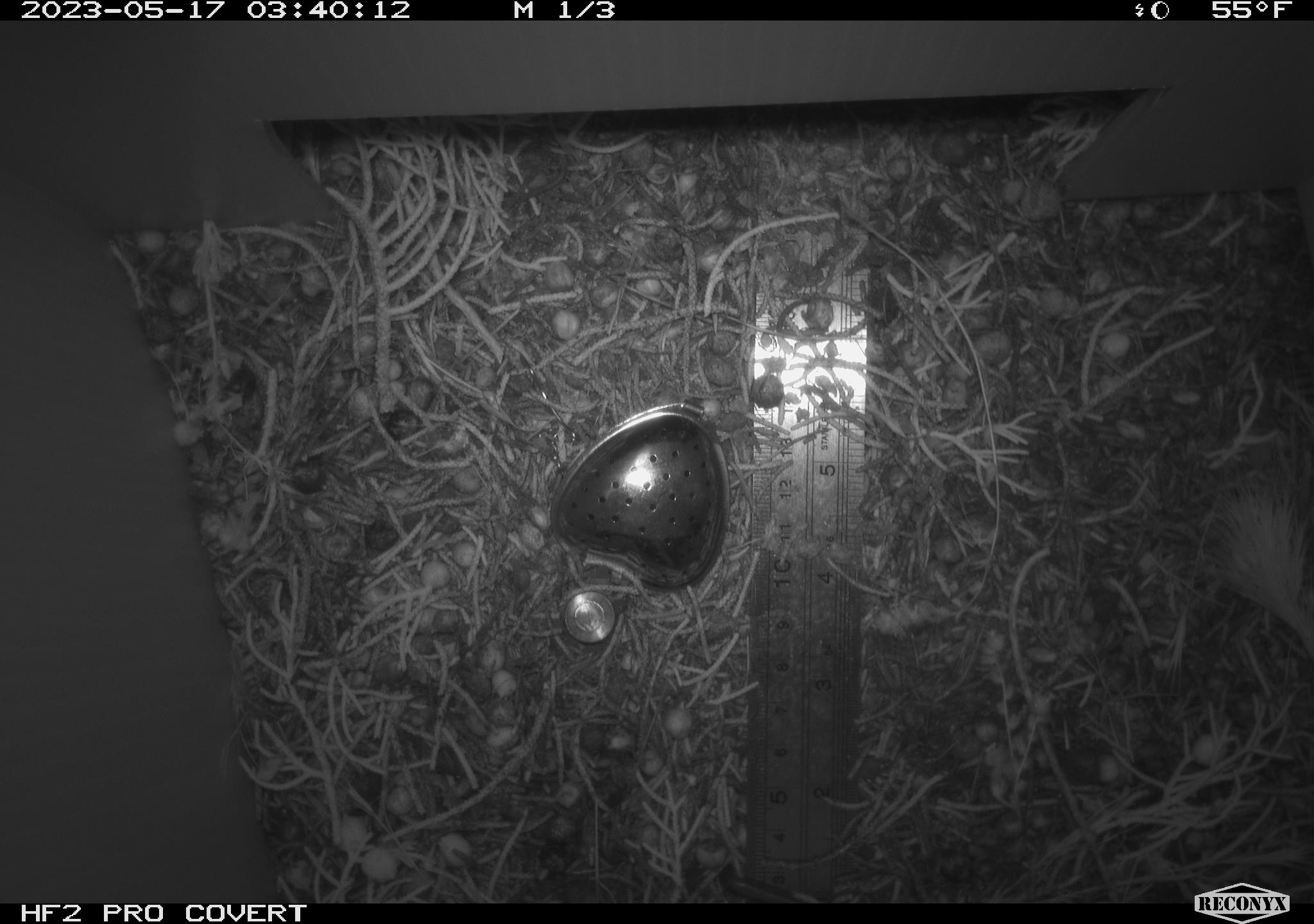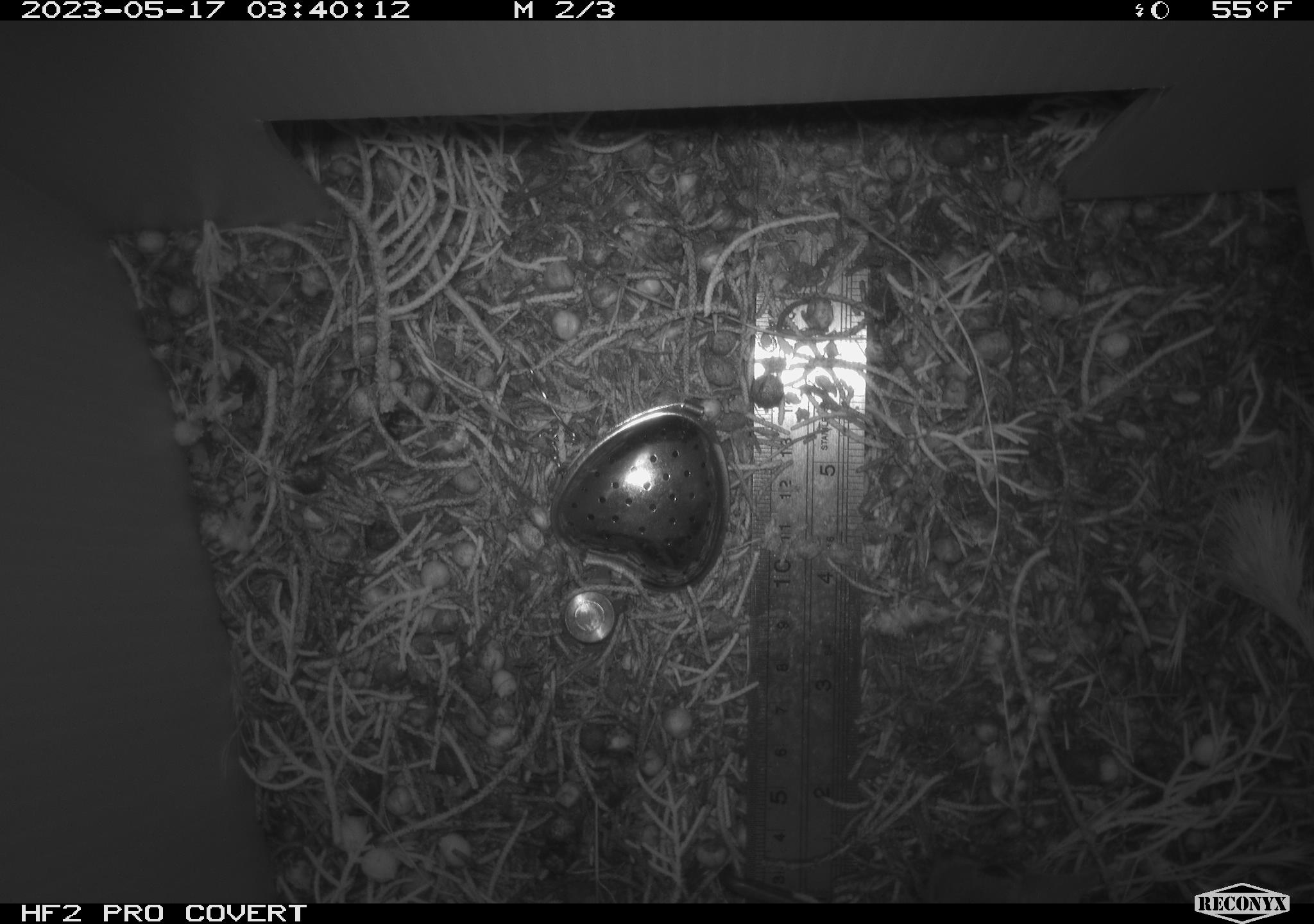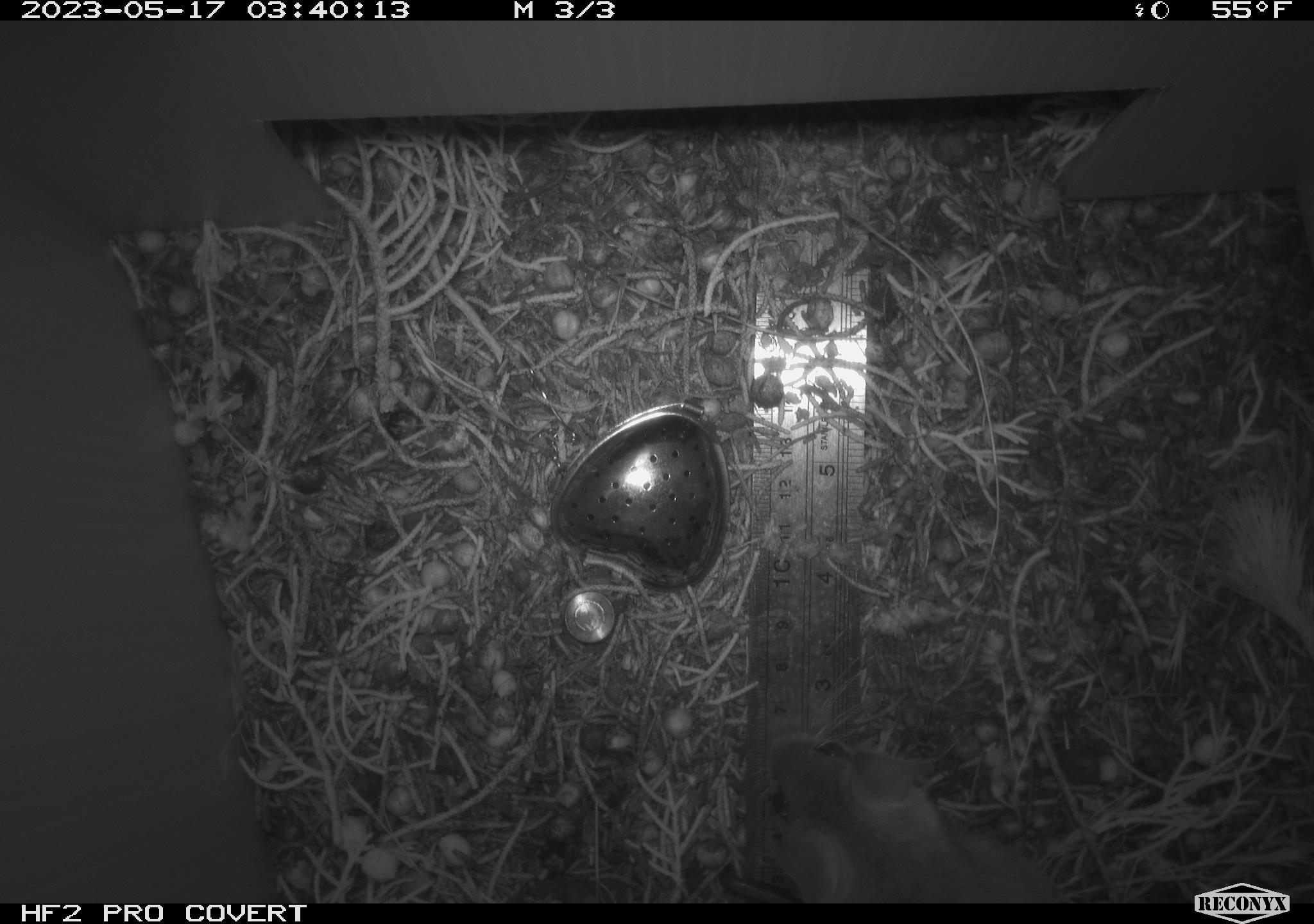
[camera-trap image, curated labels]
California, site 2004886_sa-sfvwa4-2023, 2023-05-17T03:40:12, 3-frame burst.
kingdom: Animalia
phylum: Chordata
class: Mammalia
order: Rodentia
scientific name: Rodentia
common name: mouse species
Mouse species (Rodentia).